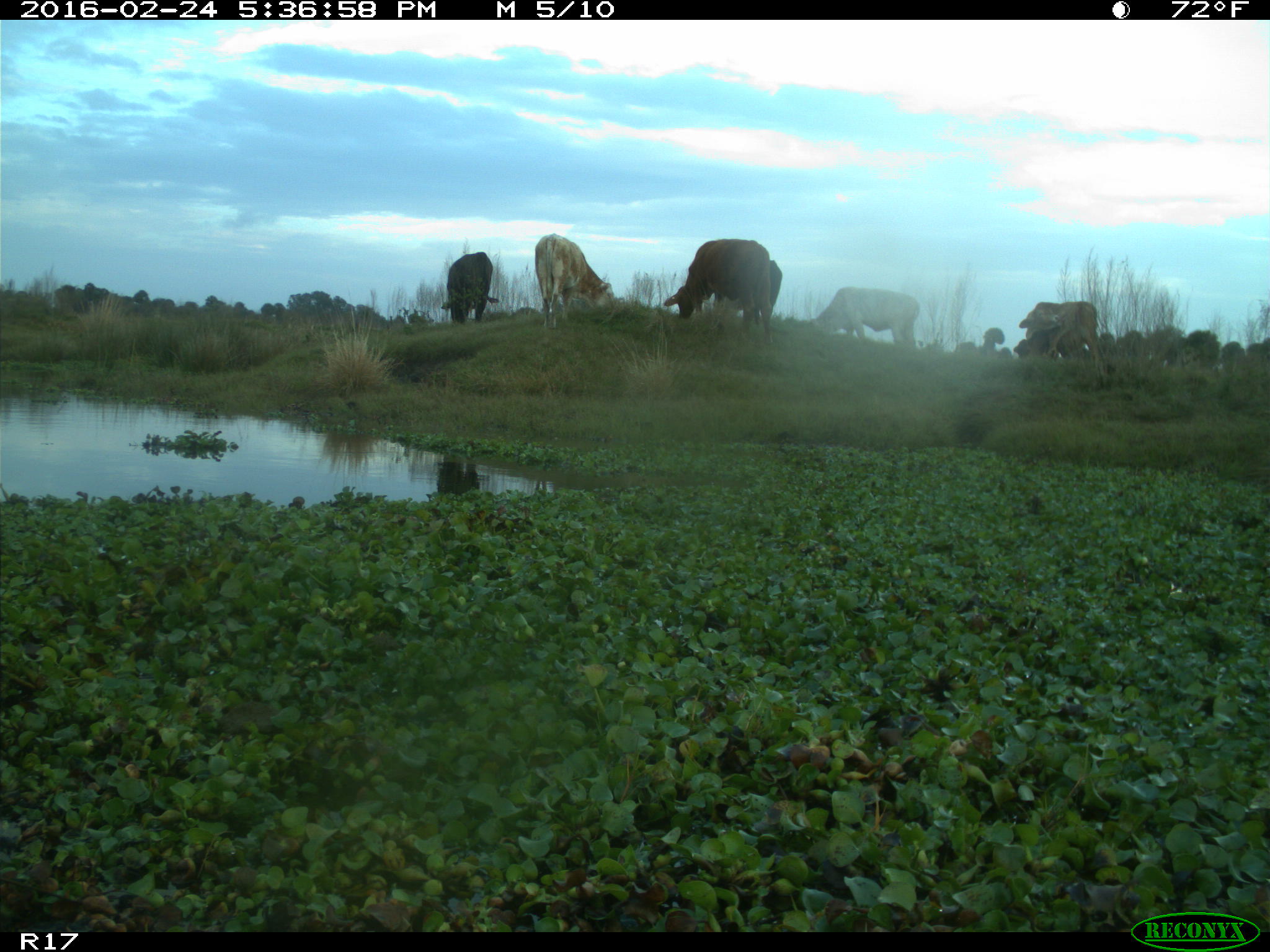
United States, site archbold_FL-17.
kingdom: Animalia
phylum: Chordata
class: Mammalia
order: Artiodactyla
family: Bovidae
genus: Bos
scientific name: Bos taurus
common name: domestic cow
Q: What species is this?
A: Bos taurus (domestic cow).